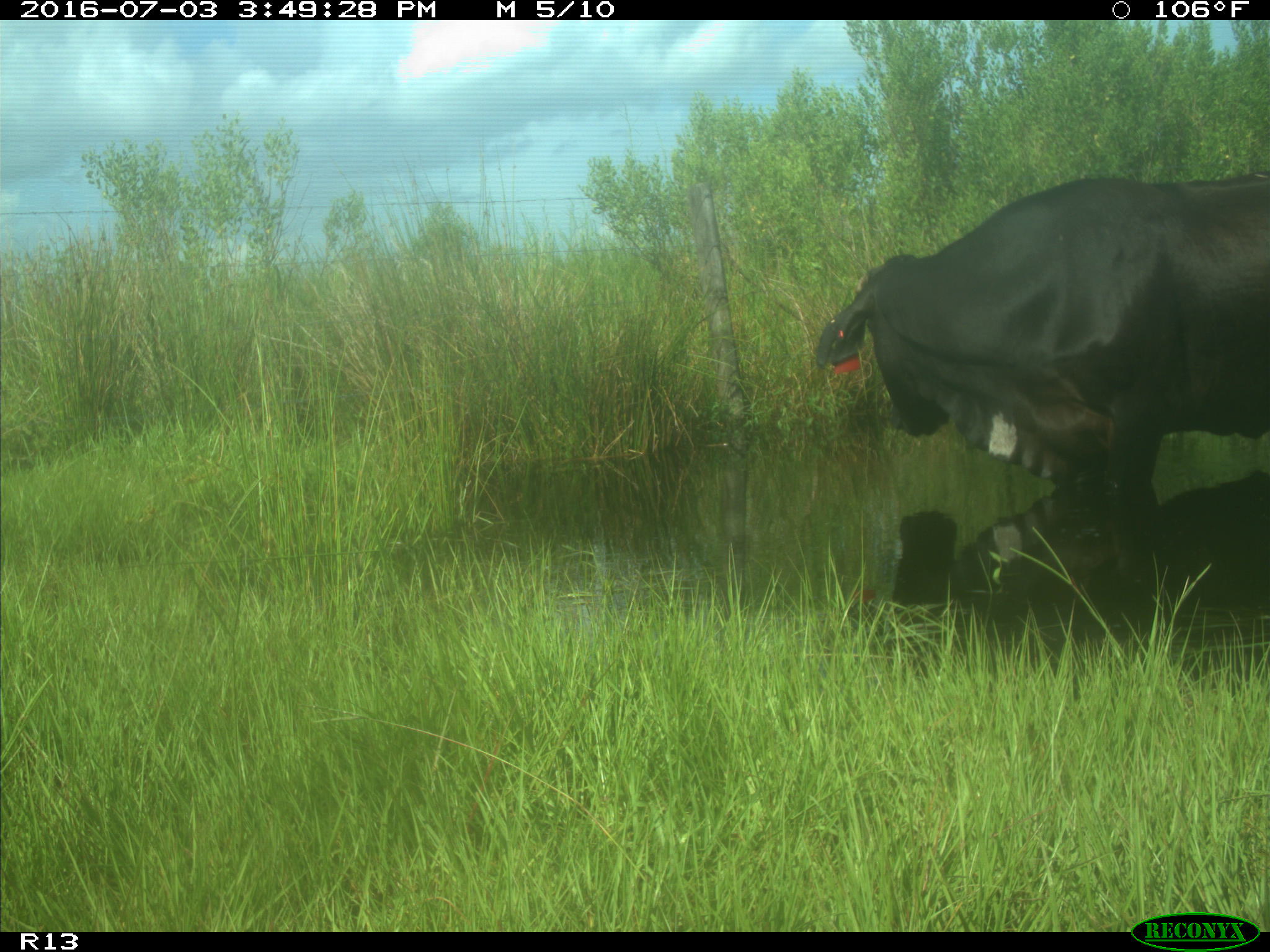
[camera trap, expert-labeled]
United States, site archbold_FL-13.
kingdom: Animalia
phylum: Chordata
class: Mammalia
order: Artiodactyla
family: Bovidae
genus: Bos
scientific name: Bos taurus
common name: domestic cow